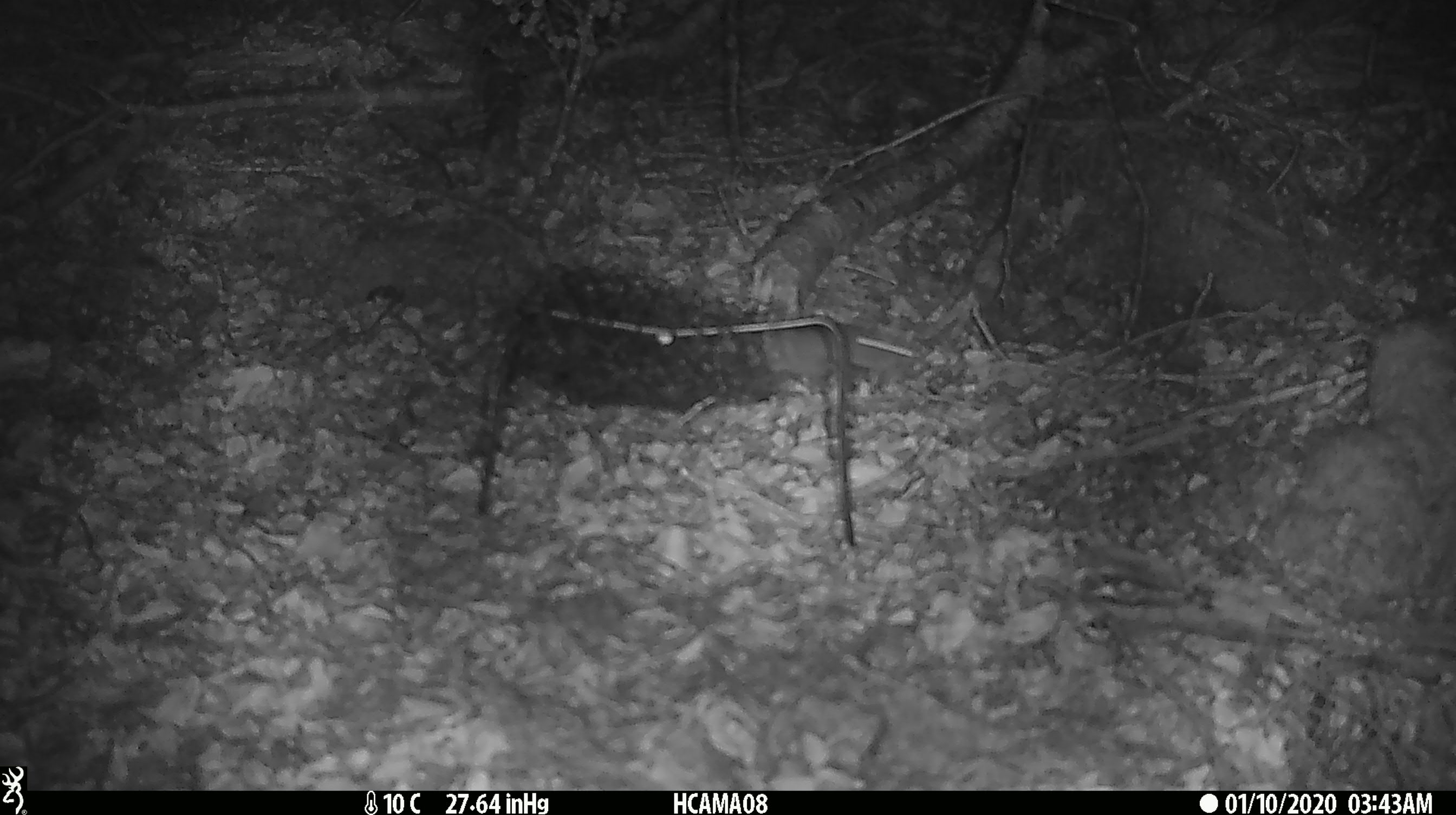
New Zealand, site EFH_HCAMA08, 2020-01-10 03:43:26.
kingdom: Animalia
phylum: Chordata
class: Mammalia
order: Rodentia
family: Muridae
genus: Mus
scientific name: Mus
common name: mouse